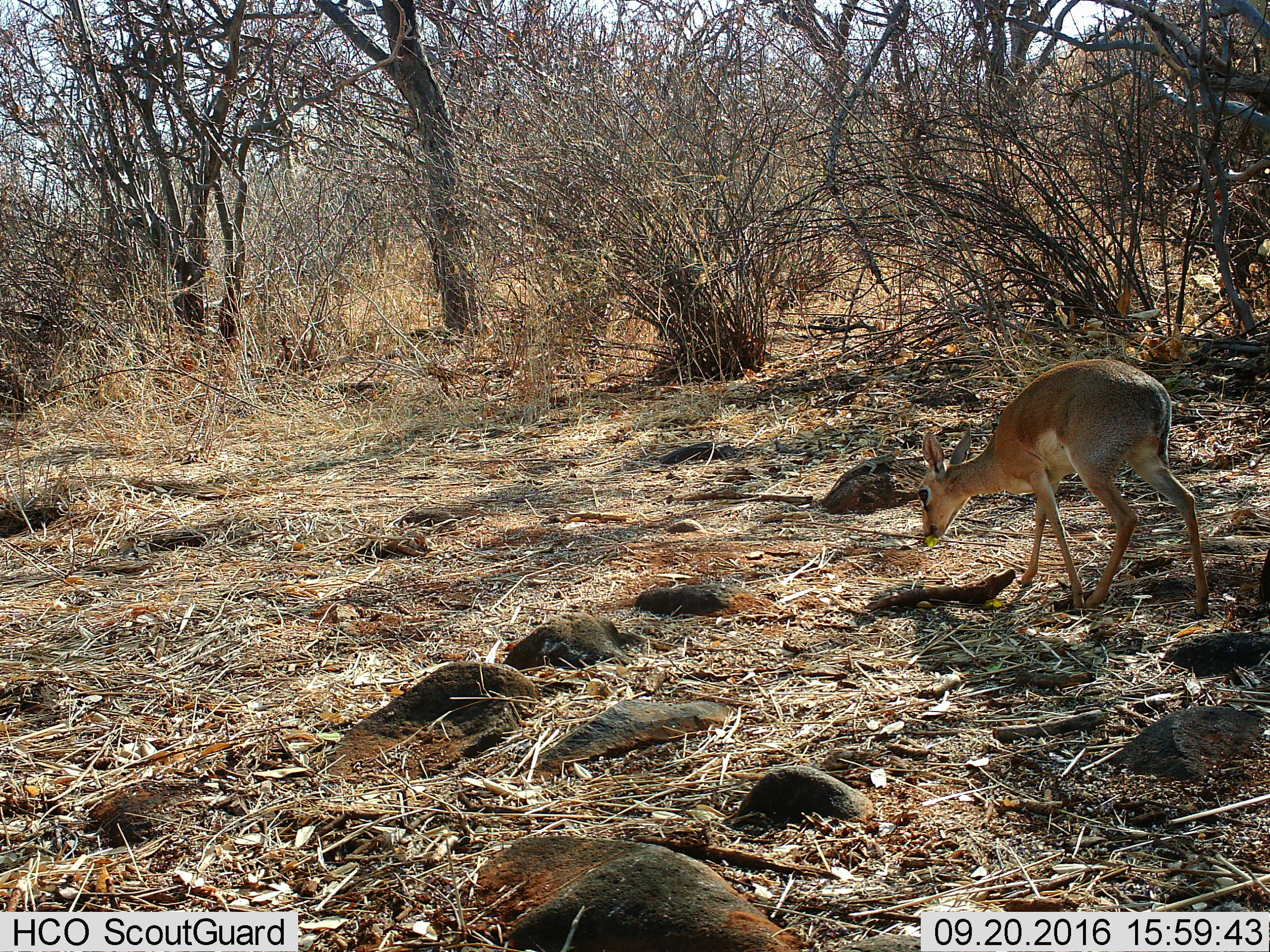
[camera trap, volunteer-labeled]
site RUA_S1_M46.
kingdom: Animalia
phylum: Chordata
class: Mammalia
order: Artiodactyla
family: Bovidae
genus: Madoqua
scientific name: Madoqua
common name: dik-dik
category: dikdik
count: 1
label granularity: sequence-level